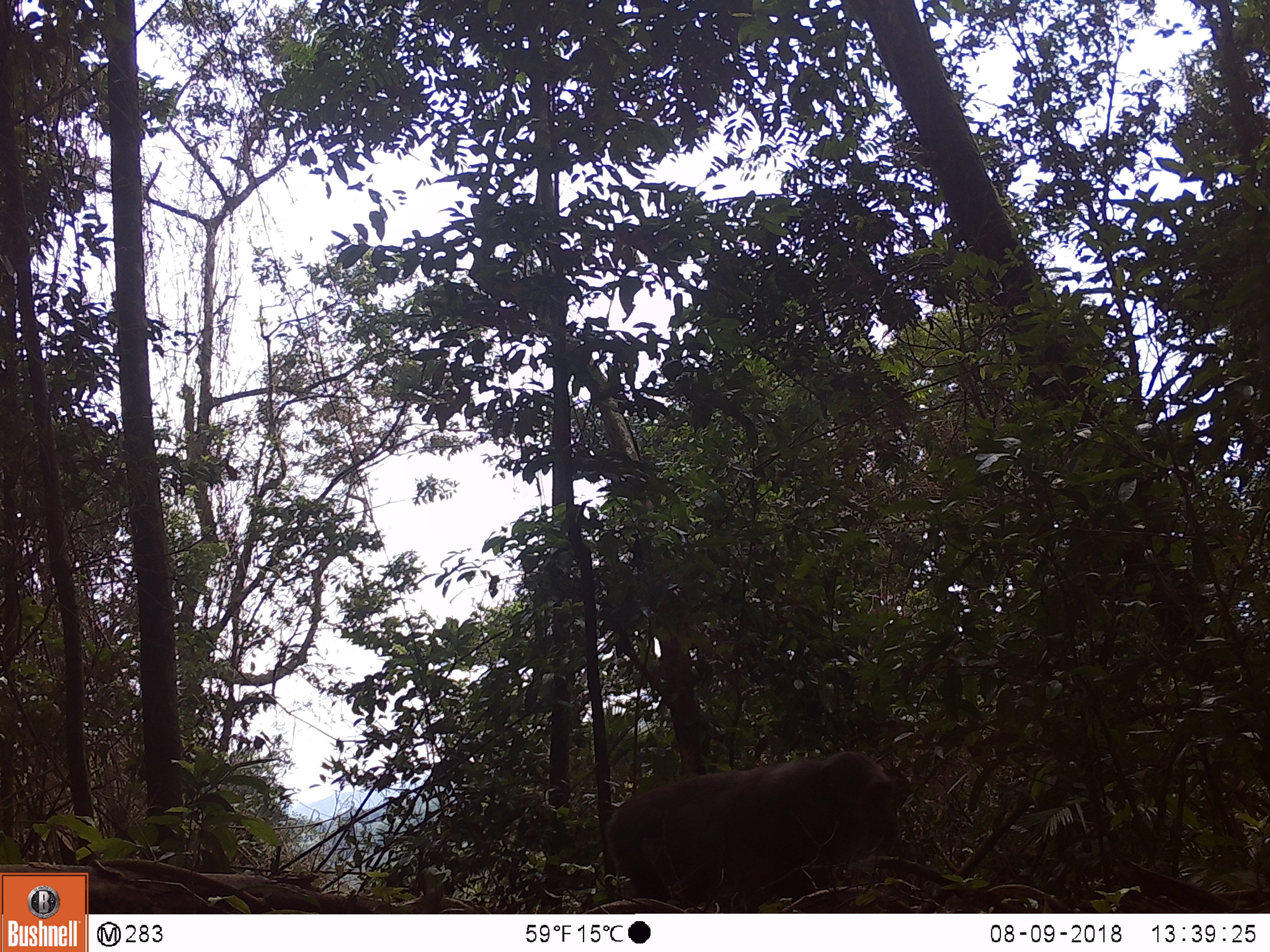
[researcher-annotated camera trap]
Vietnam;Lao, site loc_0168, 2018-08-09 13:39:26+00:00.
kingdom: Animalia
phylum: Chordata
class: Mammalia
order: Primates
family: Cercopithecidae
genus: Macaca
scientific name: Macaca arctoides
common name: stump-tailed macaque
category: stump tailed macaque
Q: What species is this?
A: Stump tailed macaque (stump-tailed macaque) (Macaca arctoides).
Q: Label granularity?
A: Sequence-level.